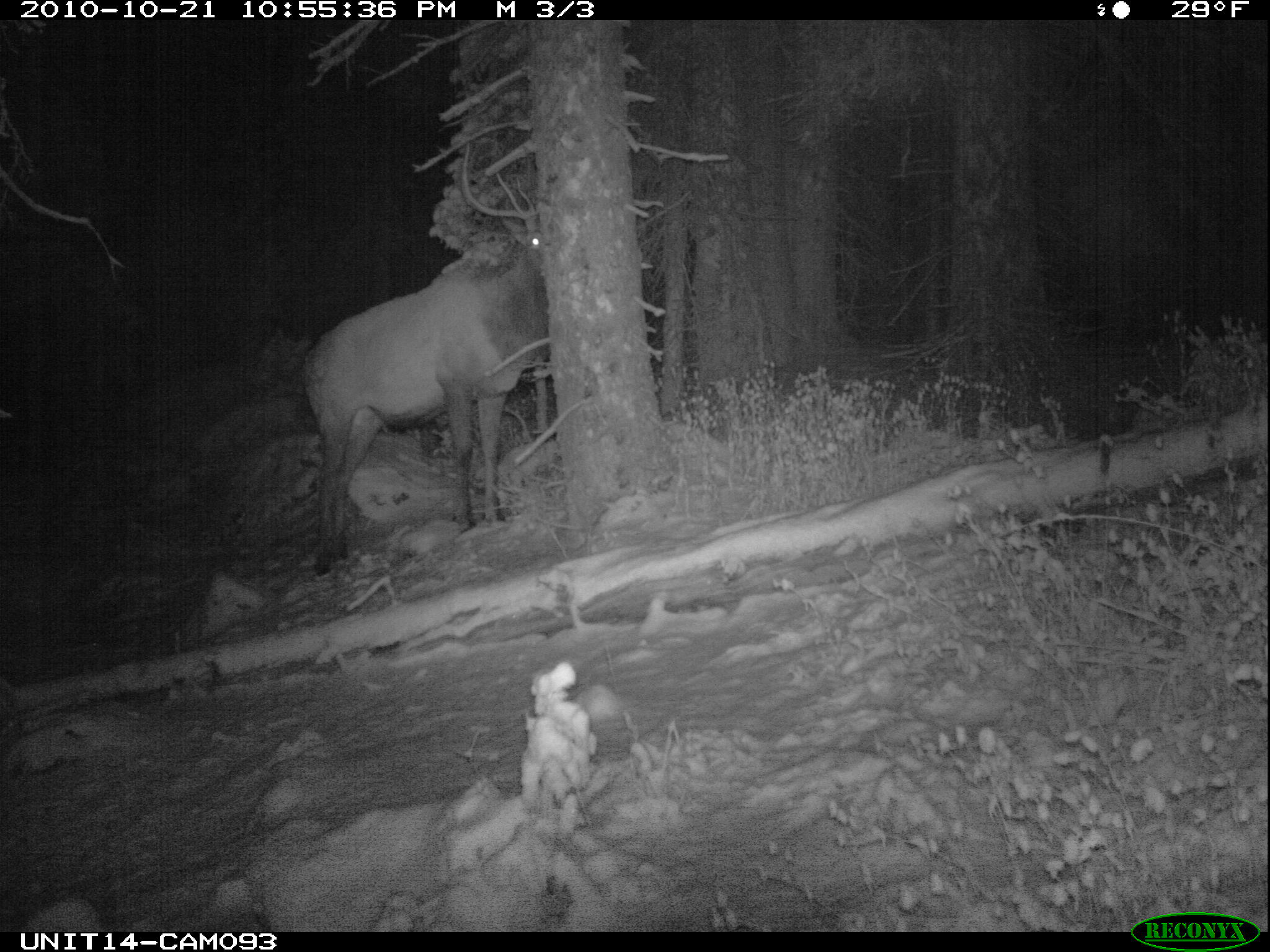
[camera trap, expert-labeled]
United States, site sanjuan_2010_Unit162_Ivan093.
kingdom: Animalia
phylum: Chordata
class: Mammalia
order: Artiodactyla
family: Cervidae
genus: Cervus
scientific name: Cervus elaphus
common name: red deer